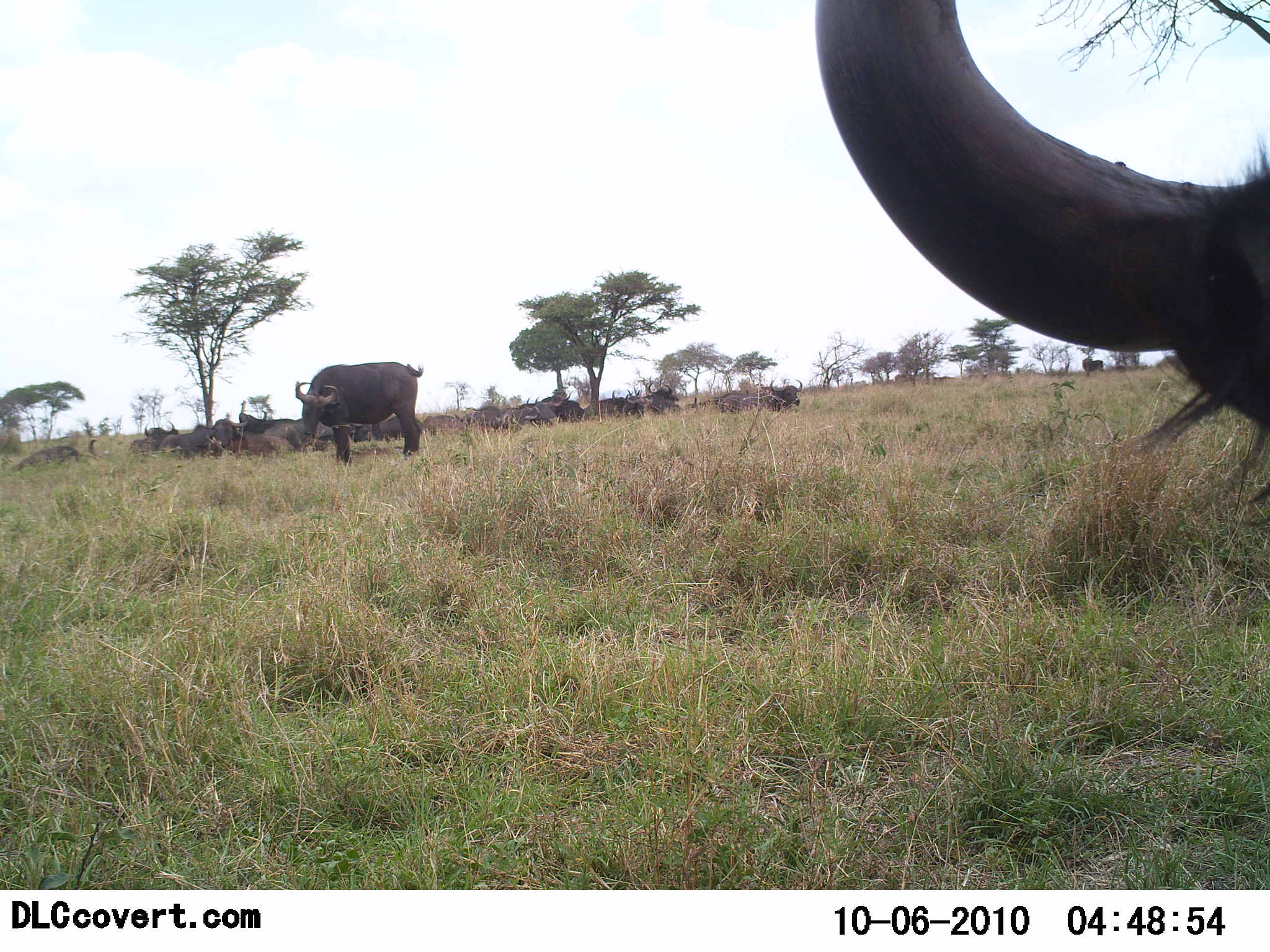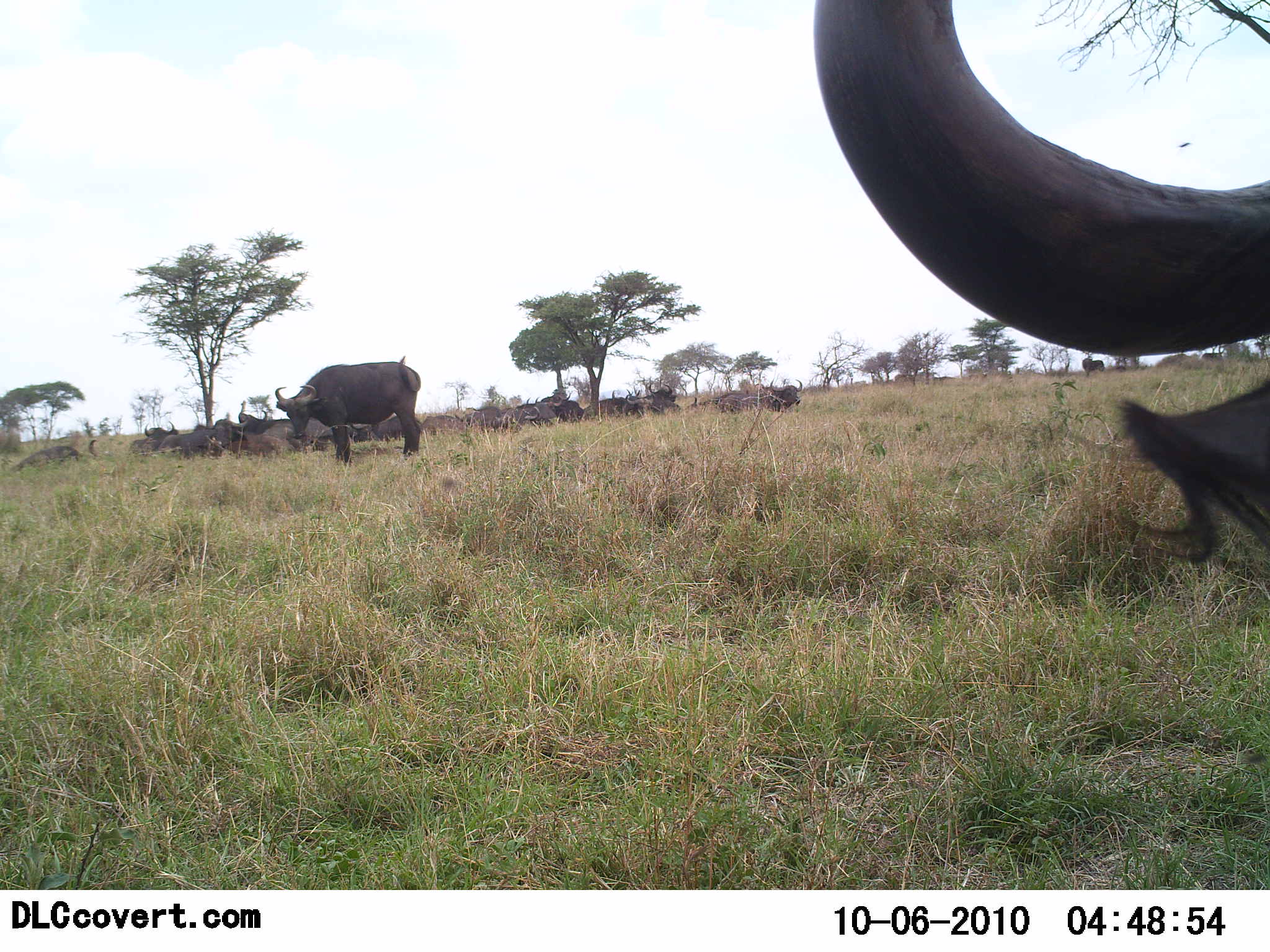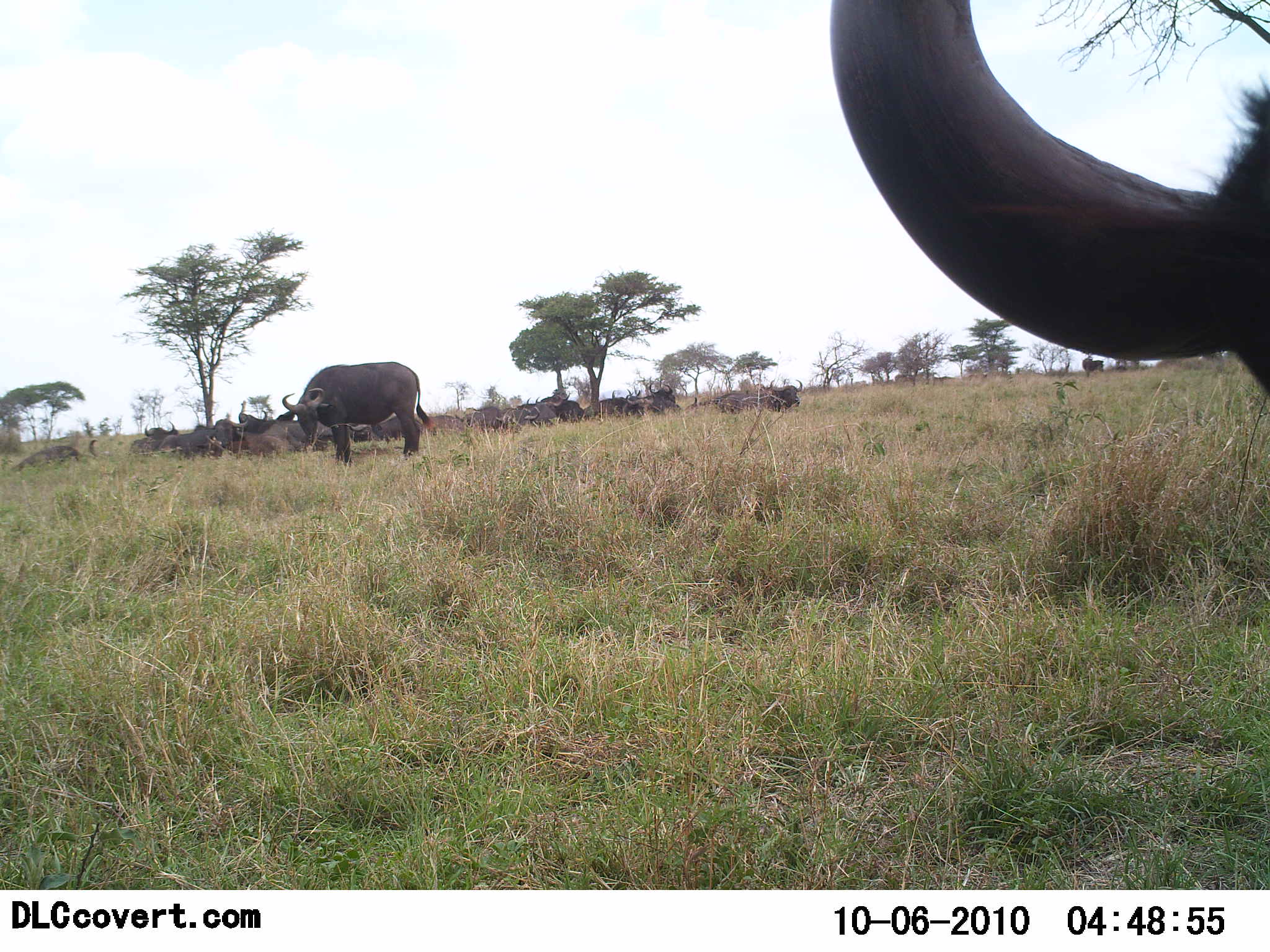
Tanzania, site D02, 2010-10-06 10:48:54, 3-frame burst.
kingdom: Animalia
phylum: Chordata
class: Mammalia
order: Artiodactyla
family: Bovidae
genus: Syncerus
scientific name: Syncerus caffer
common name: cape buffalo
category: buffalo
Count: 11-50.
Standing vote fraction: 69%.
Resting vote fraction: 85%.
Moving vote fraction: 0%.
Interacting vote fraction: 8%.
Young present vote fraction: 0%.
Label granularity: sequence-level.